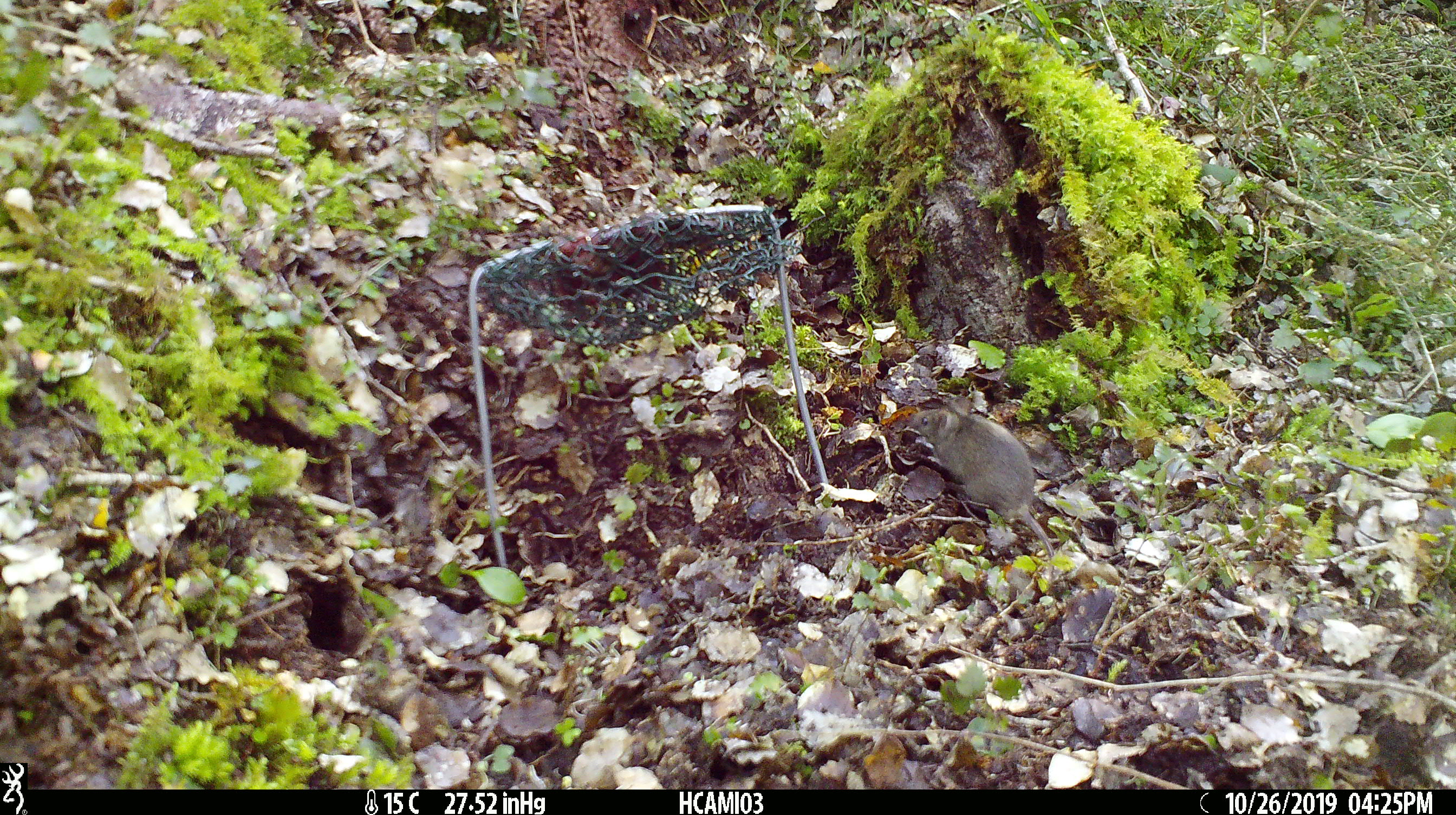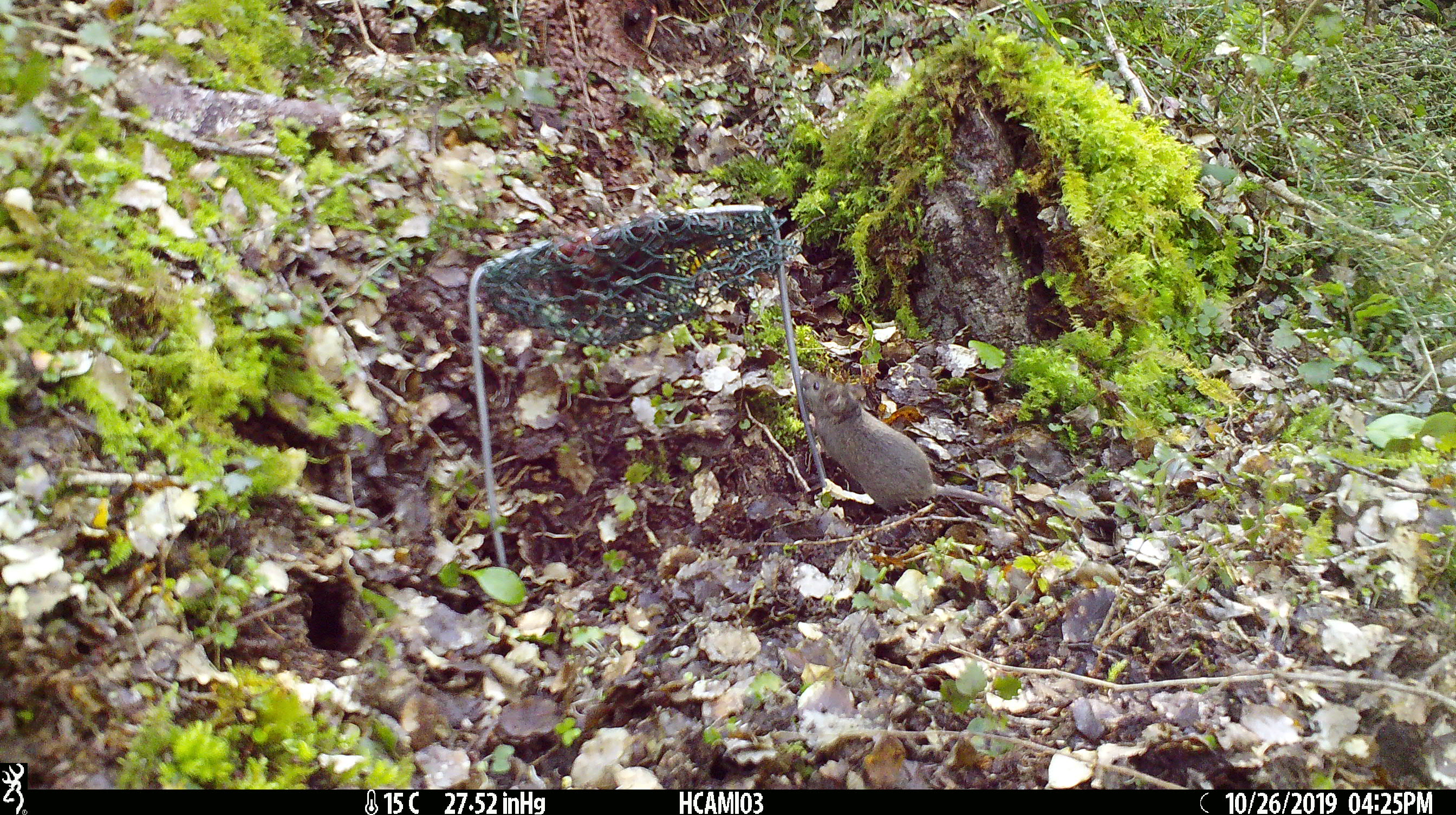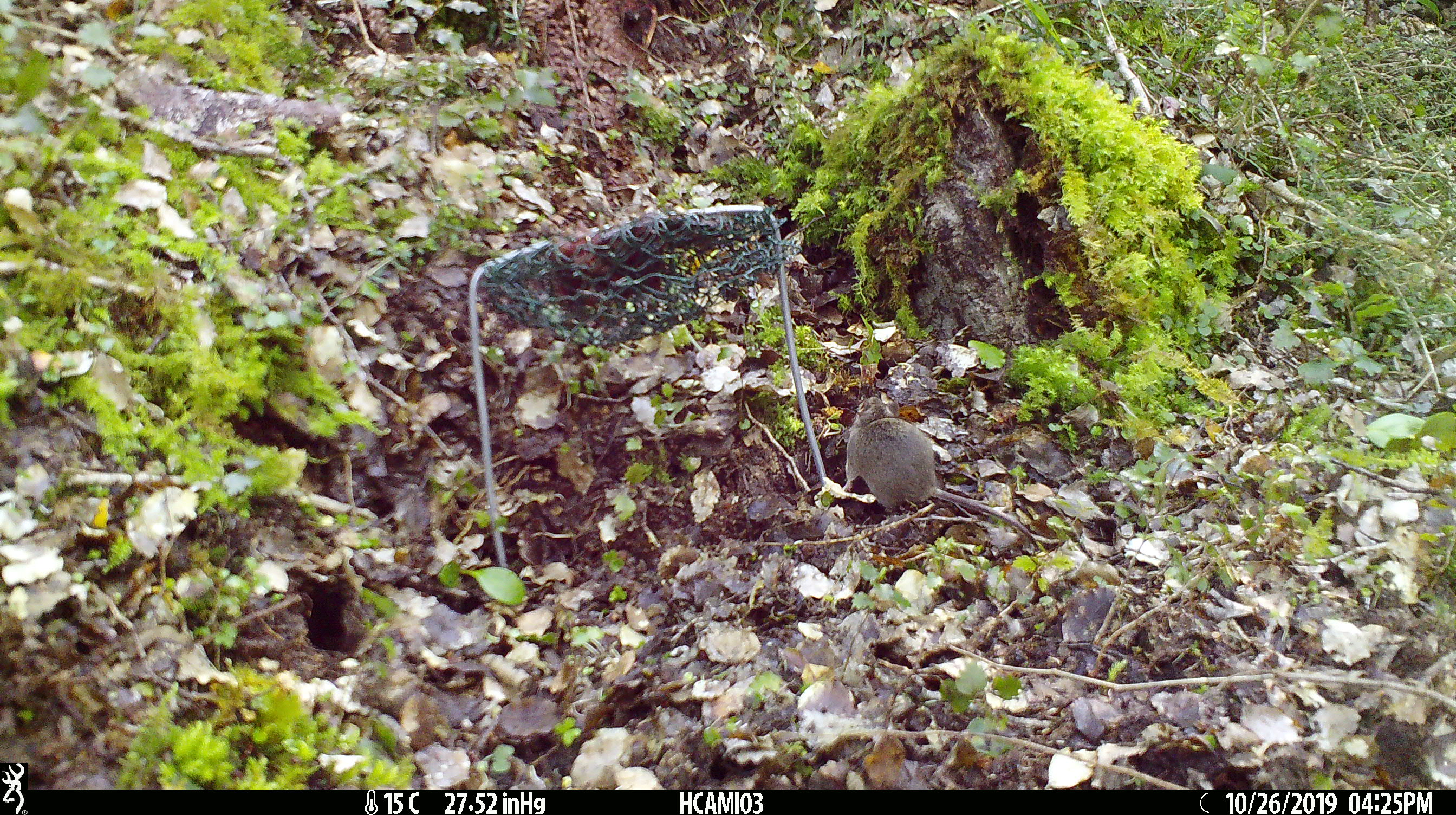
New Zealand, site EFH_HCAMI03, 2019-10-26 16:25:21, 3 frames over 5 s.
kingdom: Animalia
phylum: Chordata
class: Mammalia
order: Rodentia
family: Muridae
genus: Mus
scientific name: Mus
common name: mouse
Mouse (Mus).